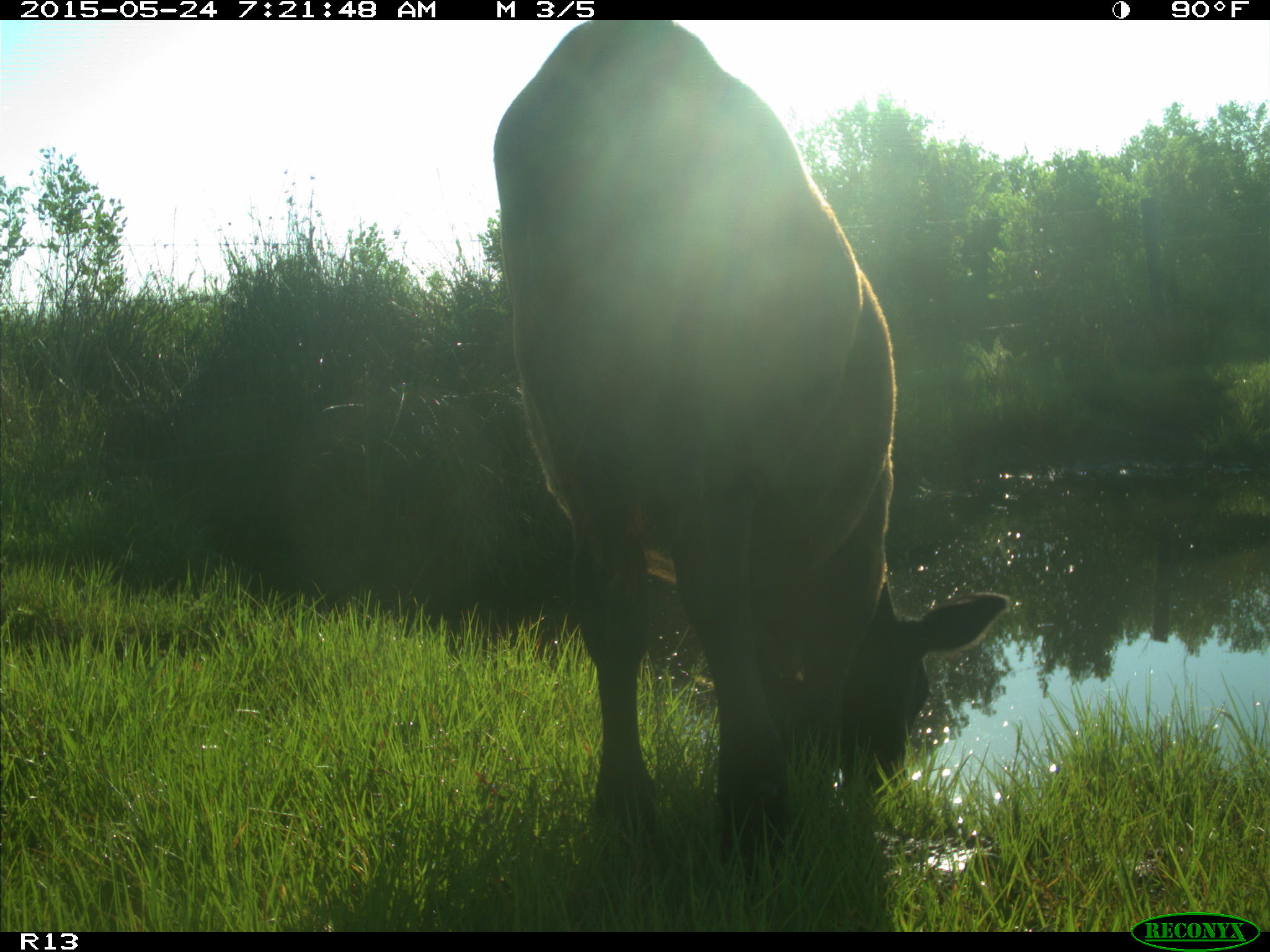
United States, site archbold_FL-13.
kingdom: Animalia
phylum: Chordata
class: Mammalia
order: Artiodactyla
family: Bovidae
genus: Bos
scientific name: Bos taurus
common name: domestic cow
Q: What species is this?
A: Bos taurus (domestic cow).